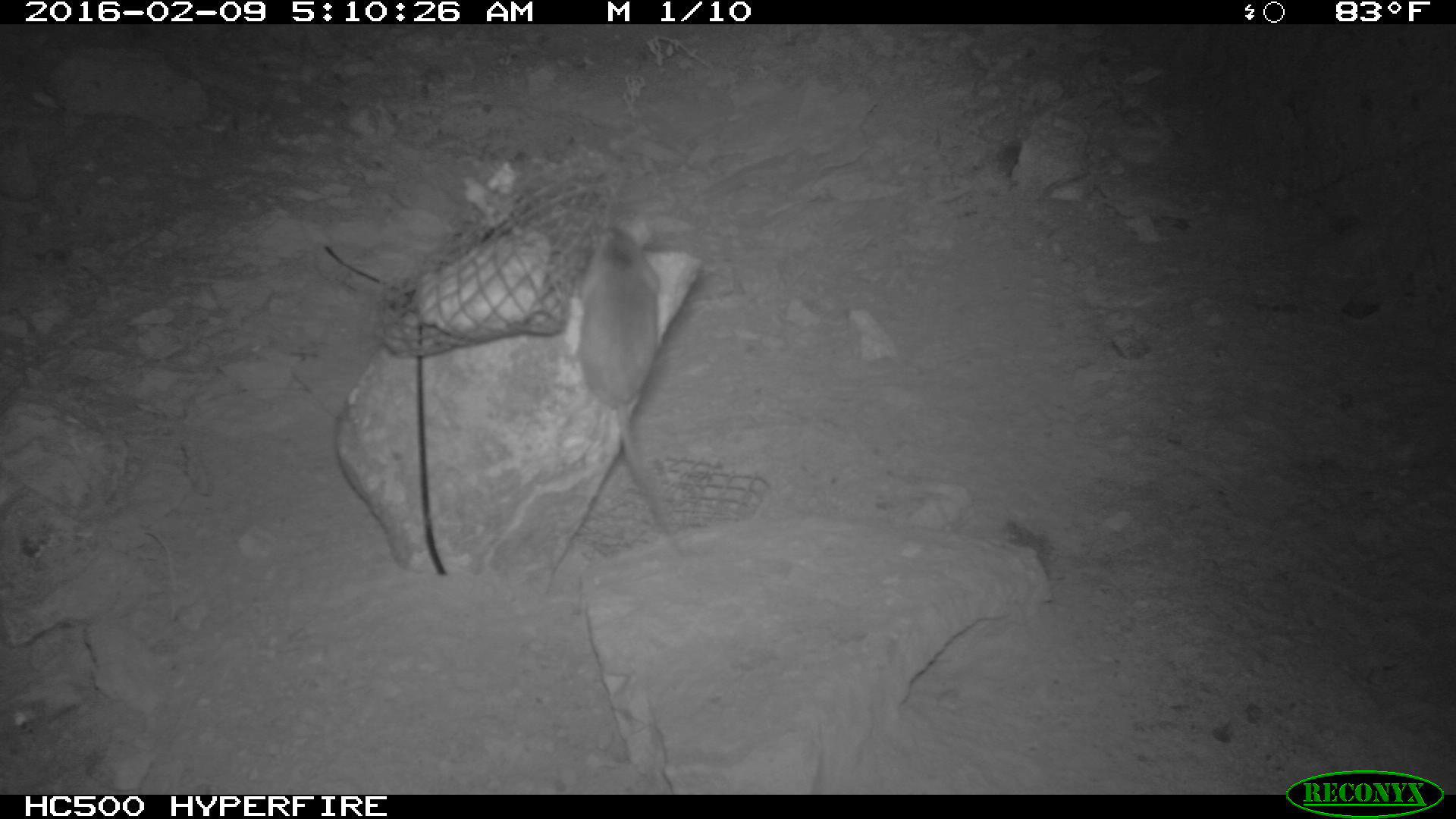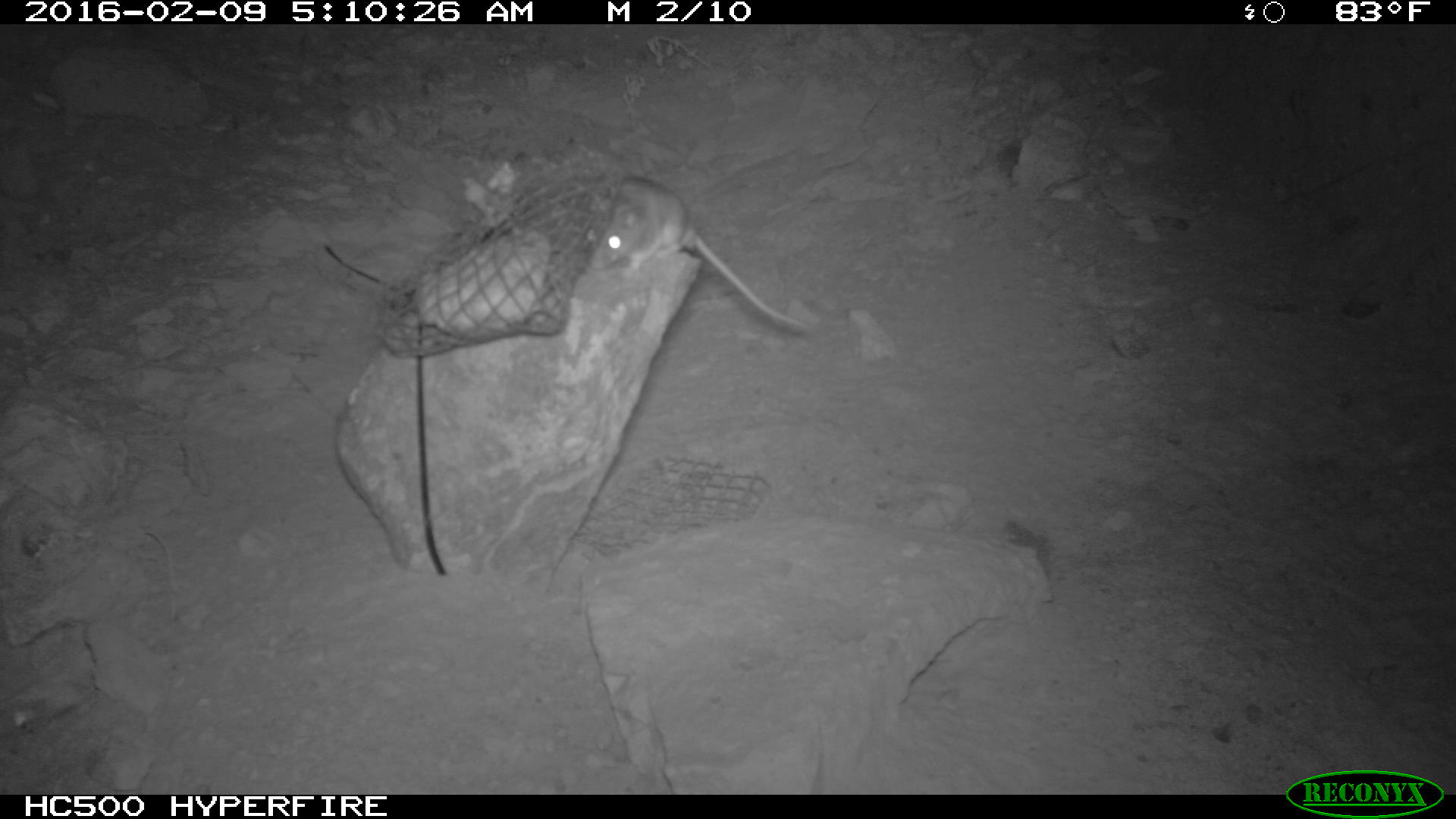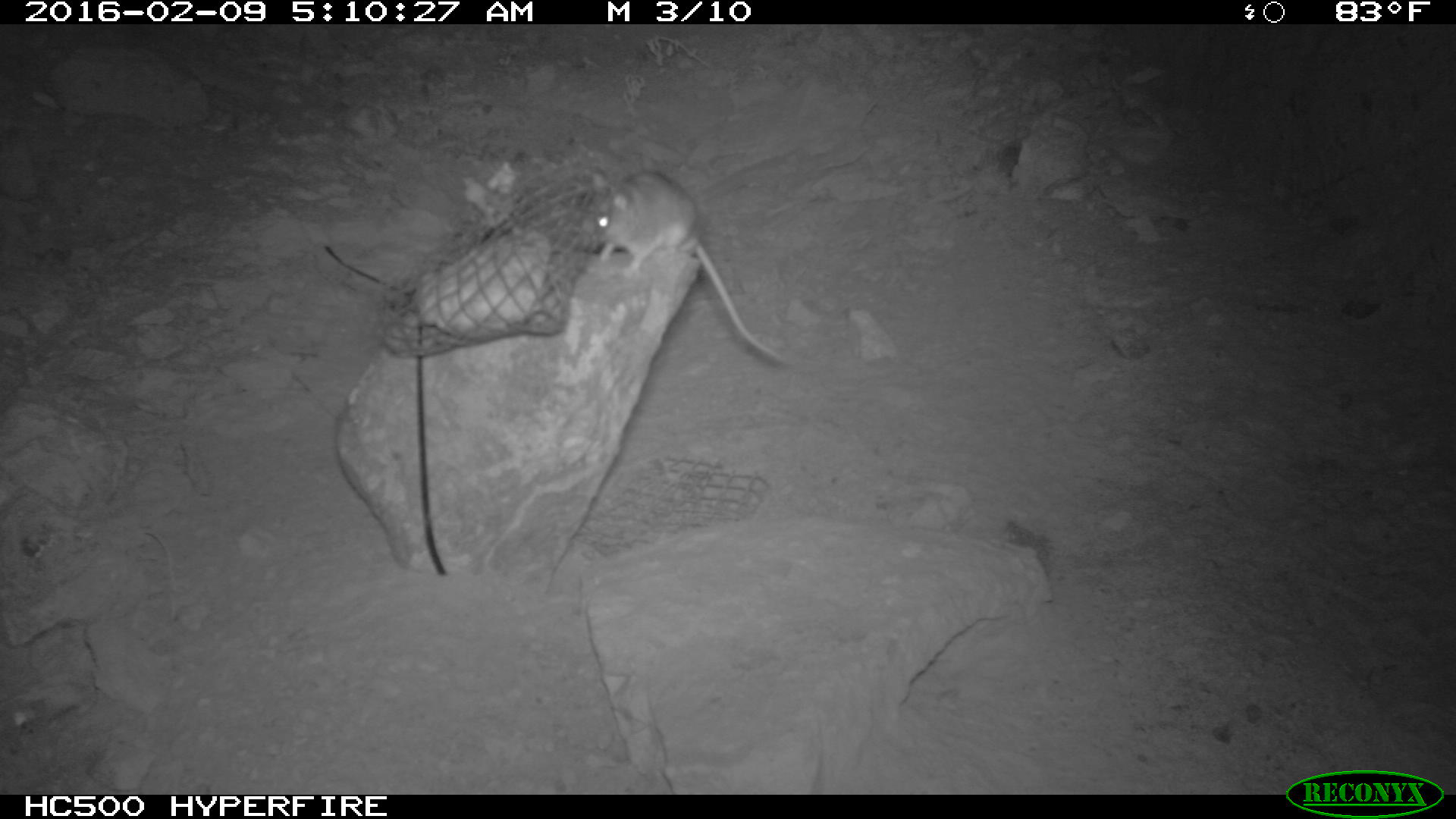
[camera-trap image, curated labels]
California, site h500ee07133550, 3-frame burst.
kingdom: Animalia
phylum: Chordata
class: Mammalia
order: Rodentia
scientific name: Rodentia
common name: rodent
Rodent (Rodentia).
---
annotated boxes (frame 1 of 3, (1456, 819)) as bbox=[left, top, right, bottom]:
rodent: bbox=[575, 226, 689, 563]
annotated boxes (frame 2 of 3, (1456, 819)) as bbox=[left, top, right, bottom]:
rodent: bbox=[581, 176, 802, 331]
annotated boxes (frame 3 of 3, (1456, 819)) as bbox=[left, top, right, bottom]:
rodent: bbox=[585, 165, 784, 362]